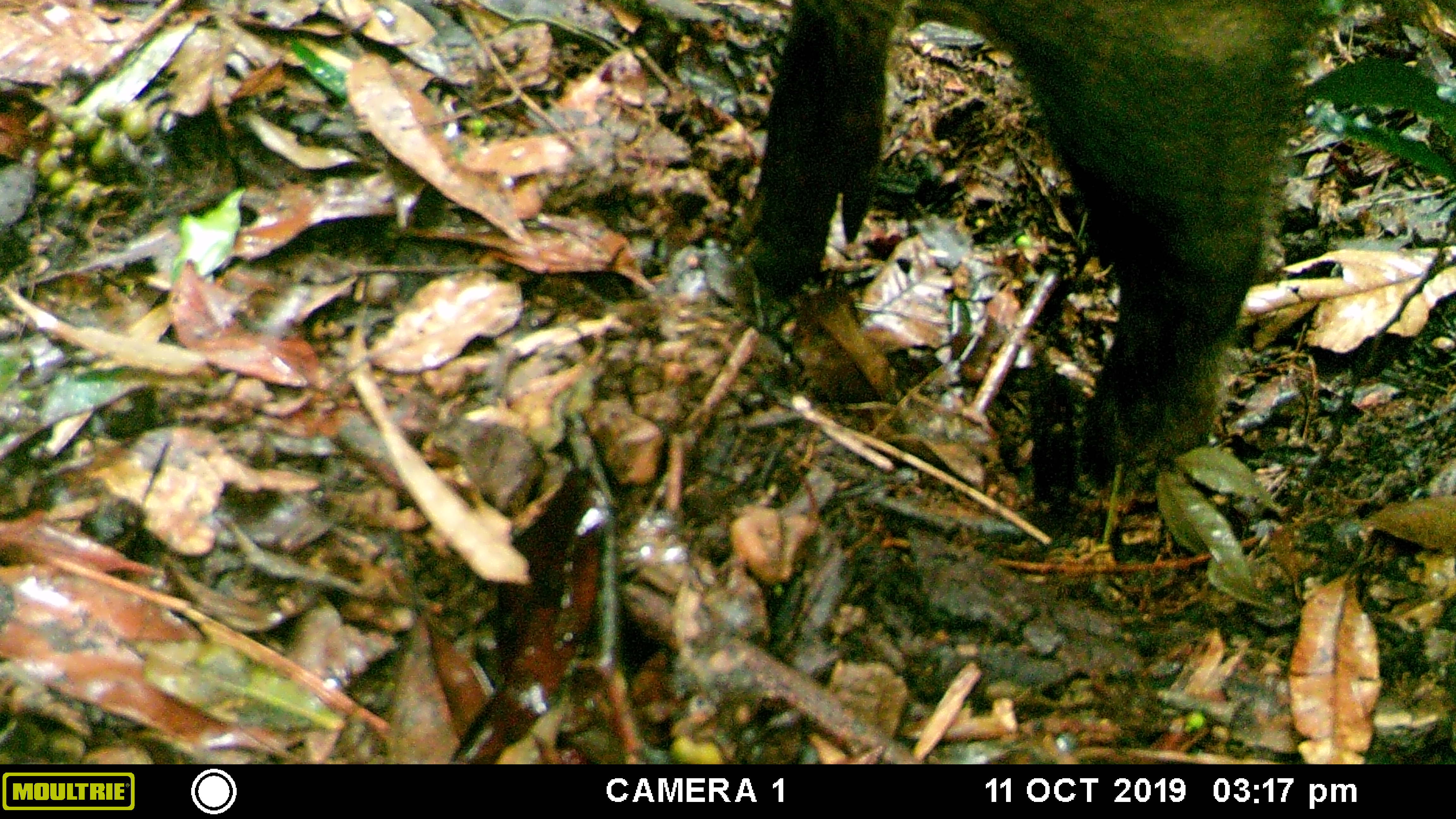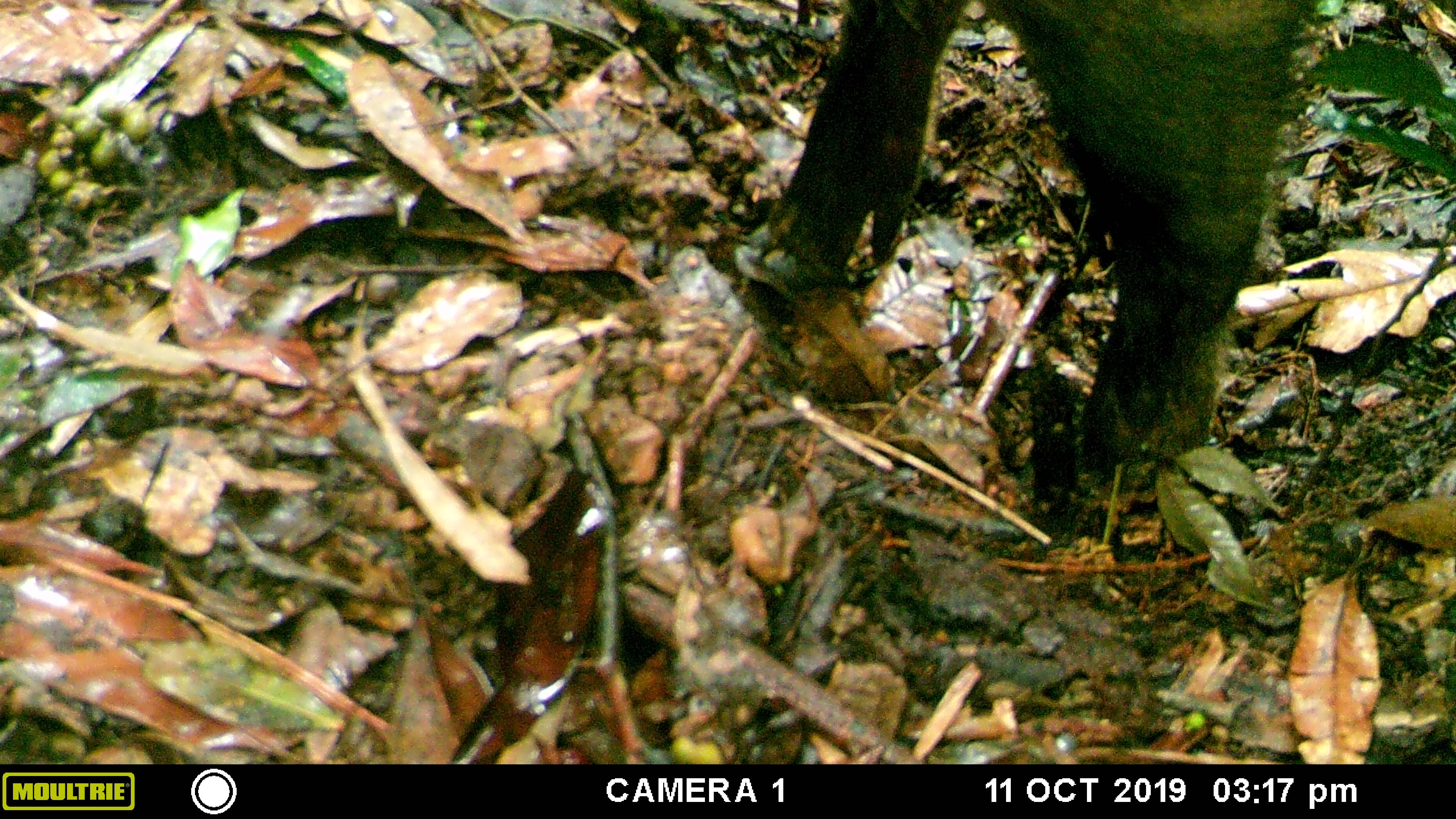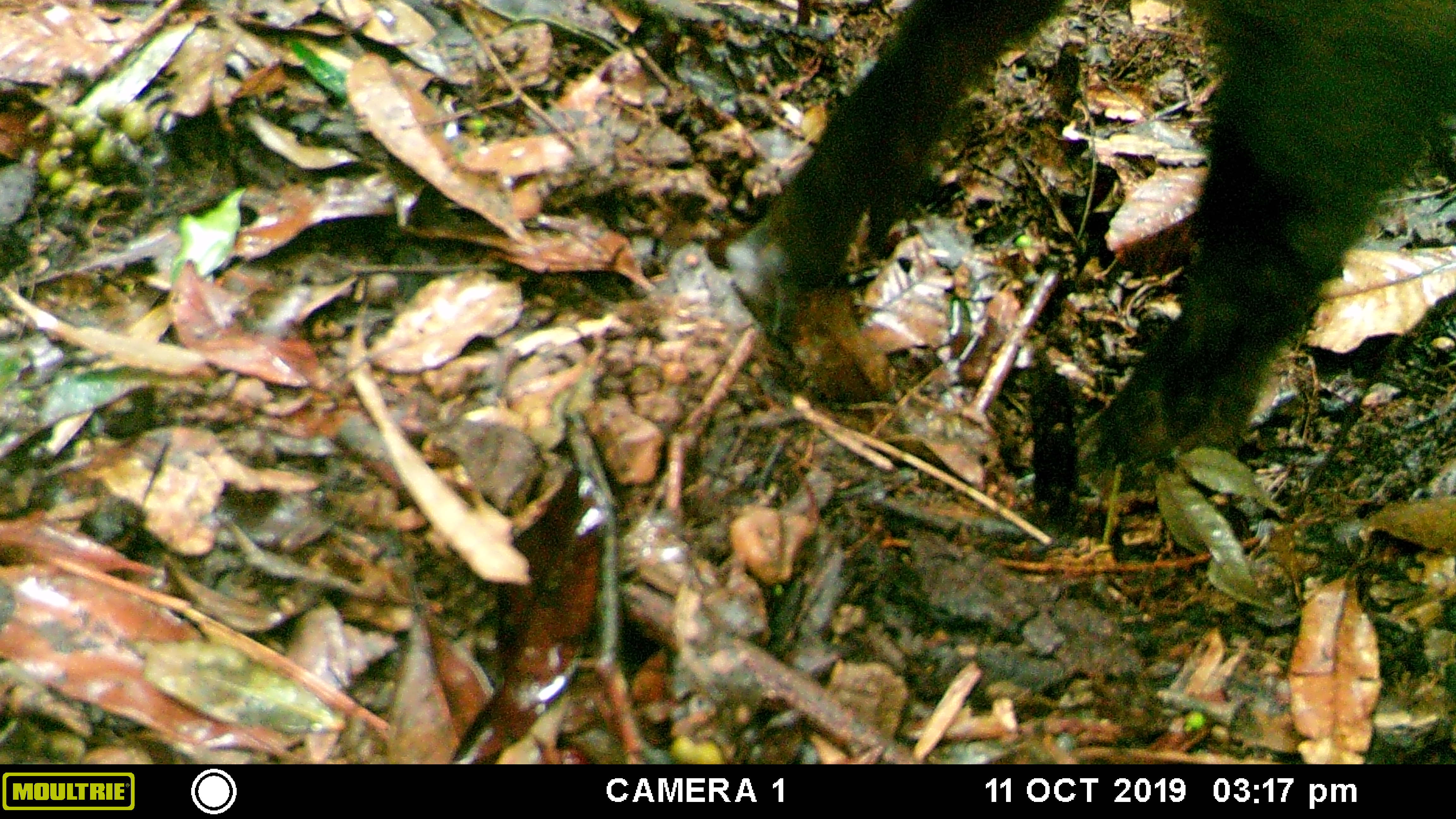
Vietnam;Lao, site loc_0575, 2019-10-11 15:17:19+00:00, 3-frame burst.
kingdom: Animalia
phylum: Chordata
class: Mammalia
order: Artiodactyla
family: Suidae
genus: Sus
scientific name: Sus scrofa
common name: eurasian wild pig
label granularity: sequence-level